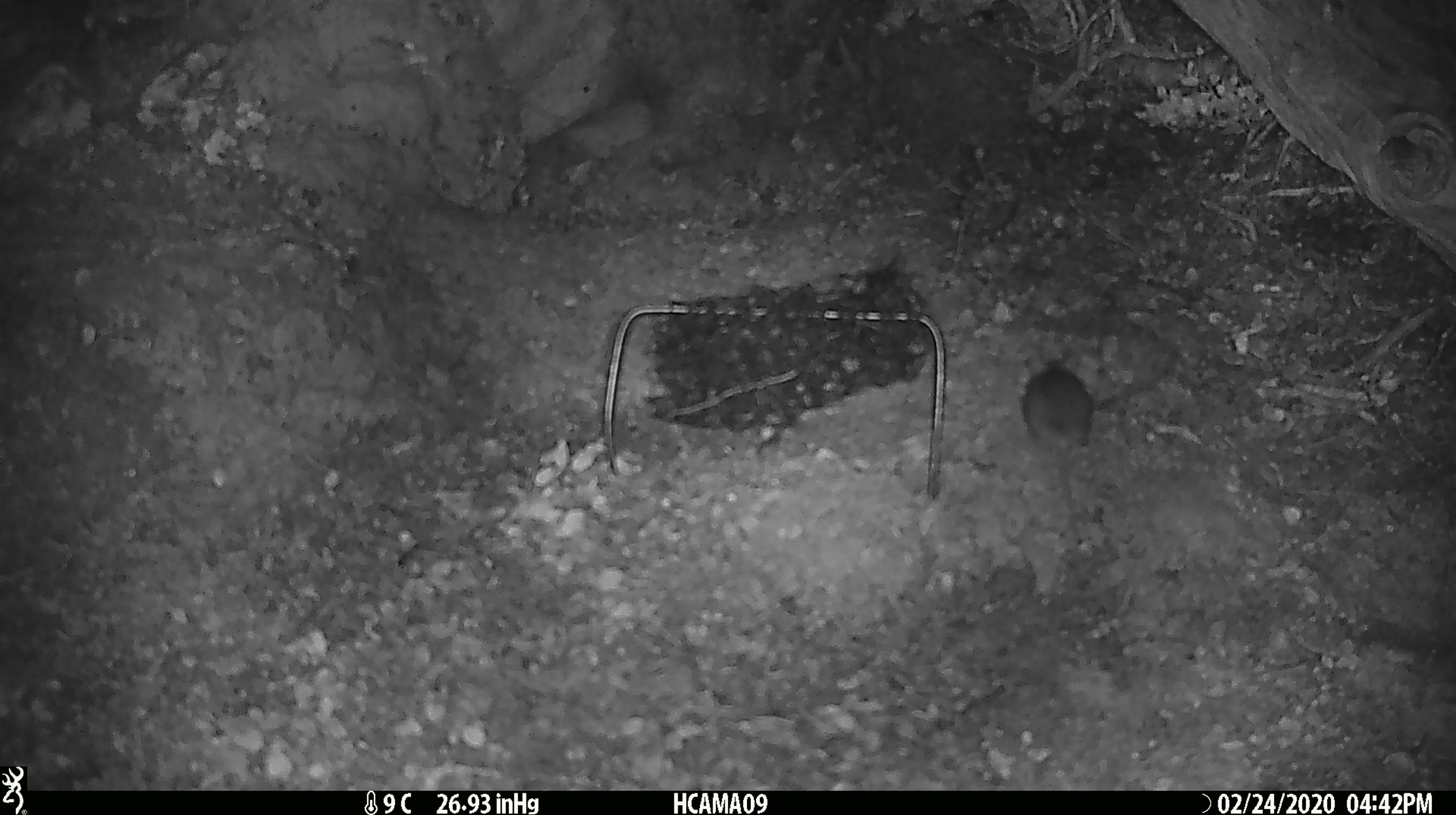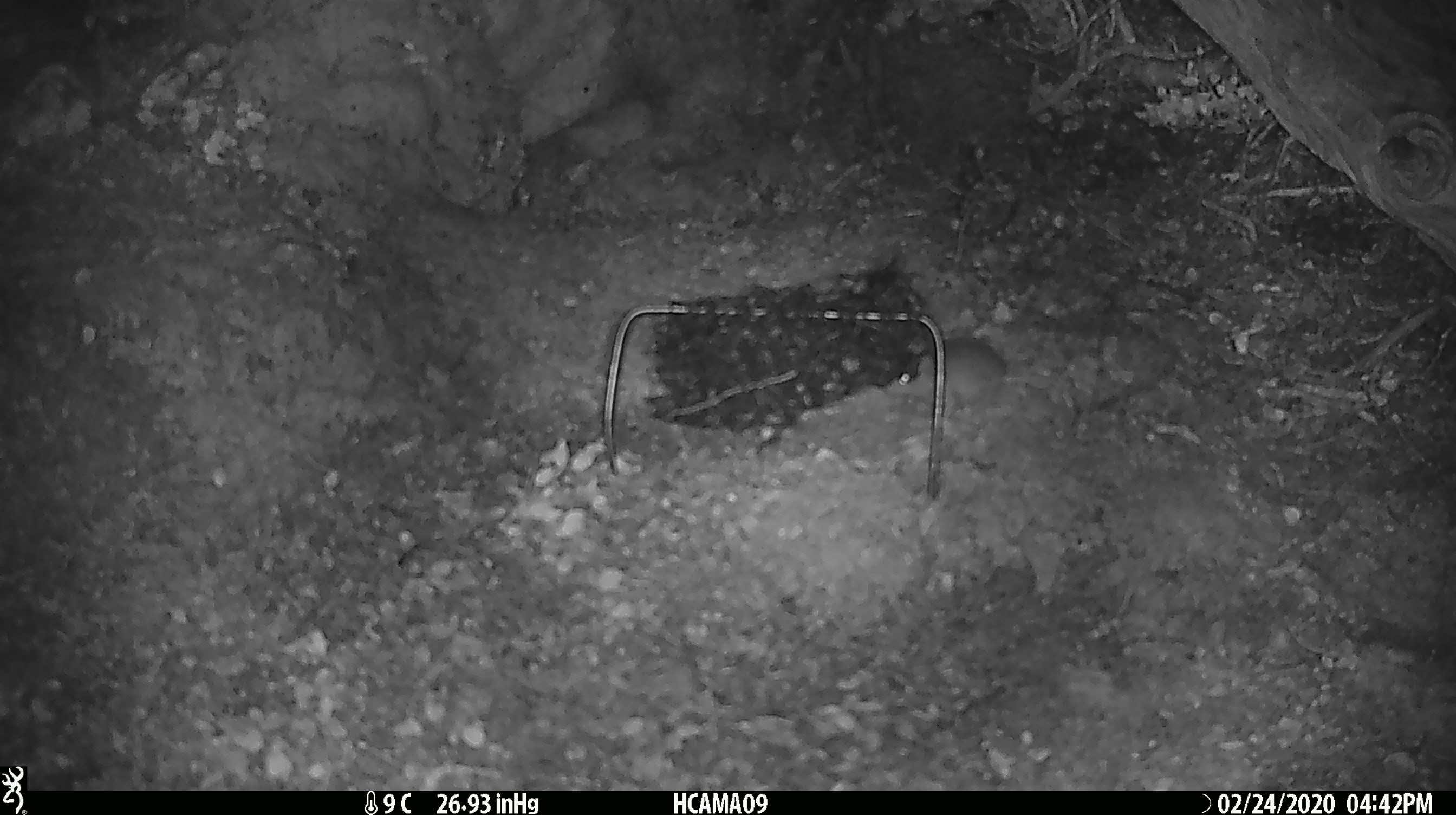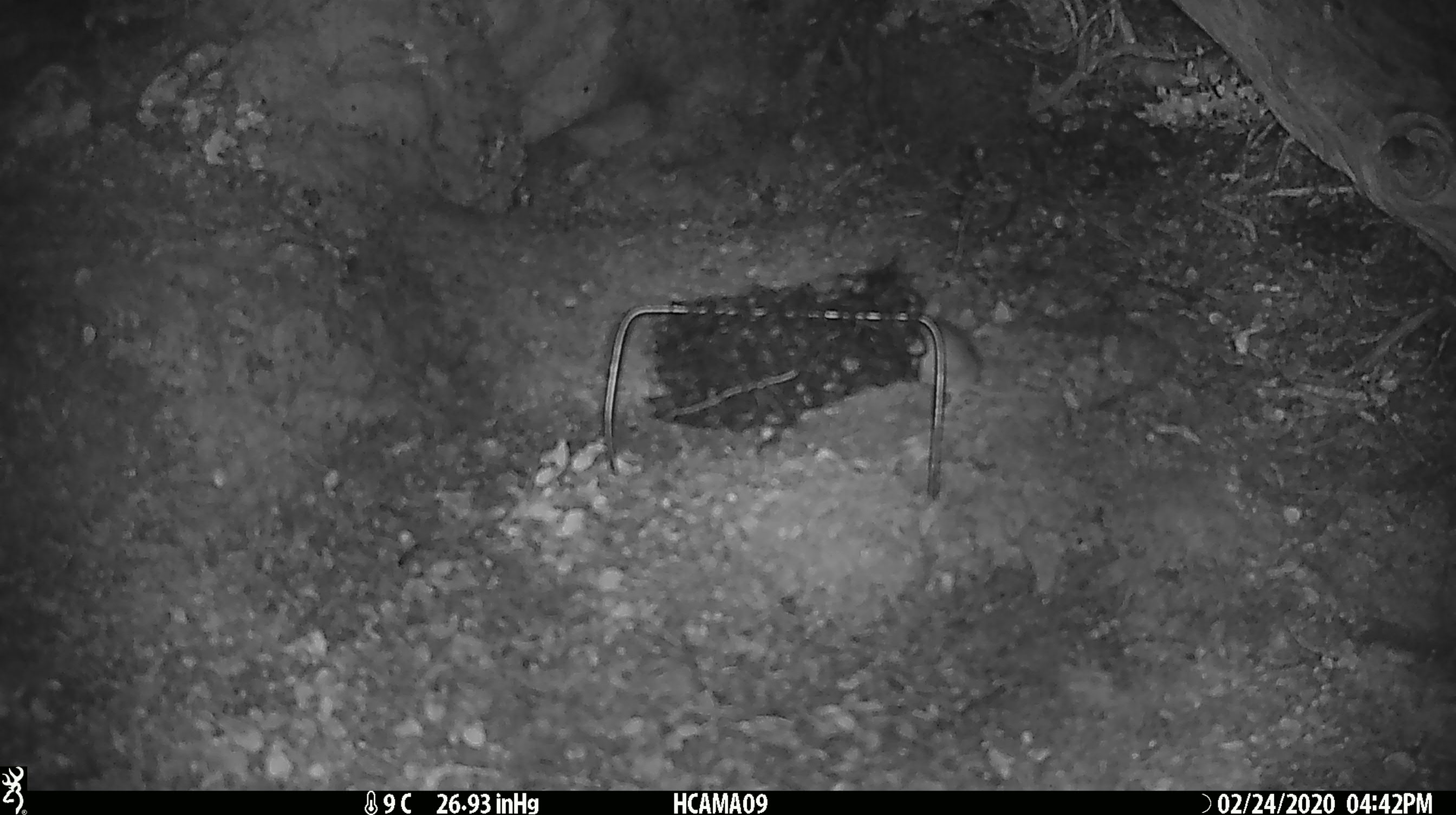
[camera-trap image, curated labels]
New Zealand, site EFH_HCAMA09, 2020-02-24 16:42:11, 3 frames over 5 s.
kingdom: Animalia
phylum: Chordata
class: Mammalia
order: Rodentia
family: Muridae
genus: Mus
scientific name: Mus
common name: mouse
Mouse (Mus).